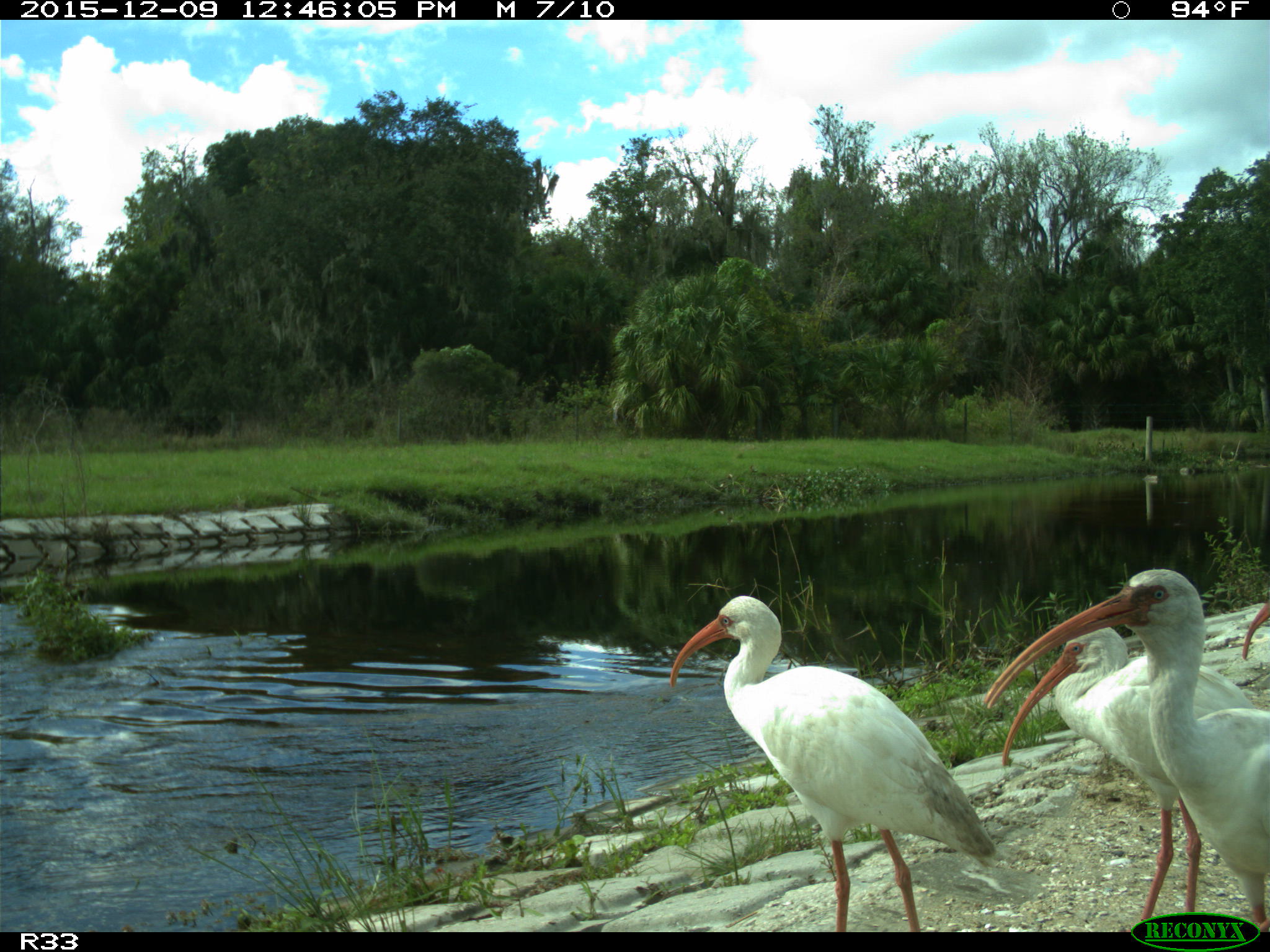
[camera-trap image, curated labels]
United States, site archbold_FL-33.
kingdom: Animalia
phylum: Chordata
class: Aves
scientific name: Aves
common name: birds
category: unidentified bird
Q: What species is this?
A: Unidentified bird (birds) (Aves).